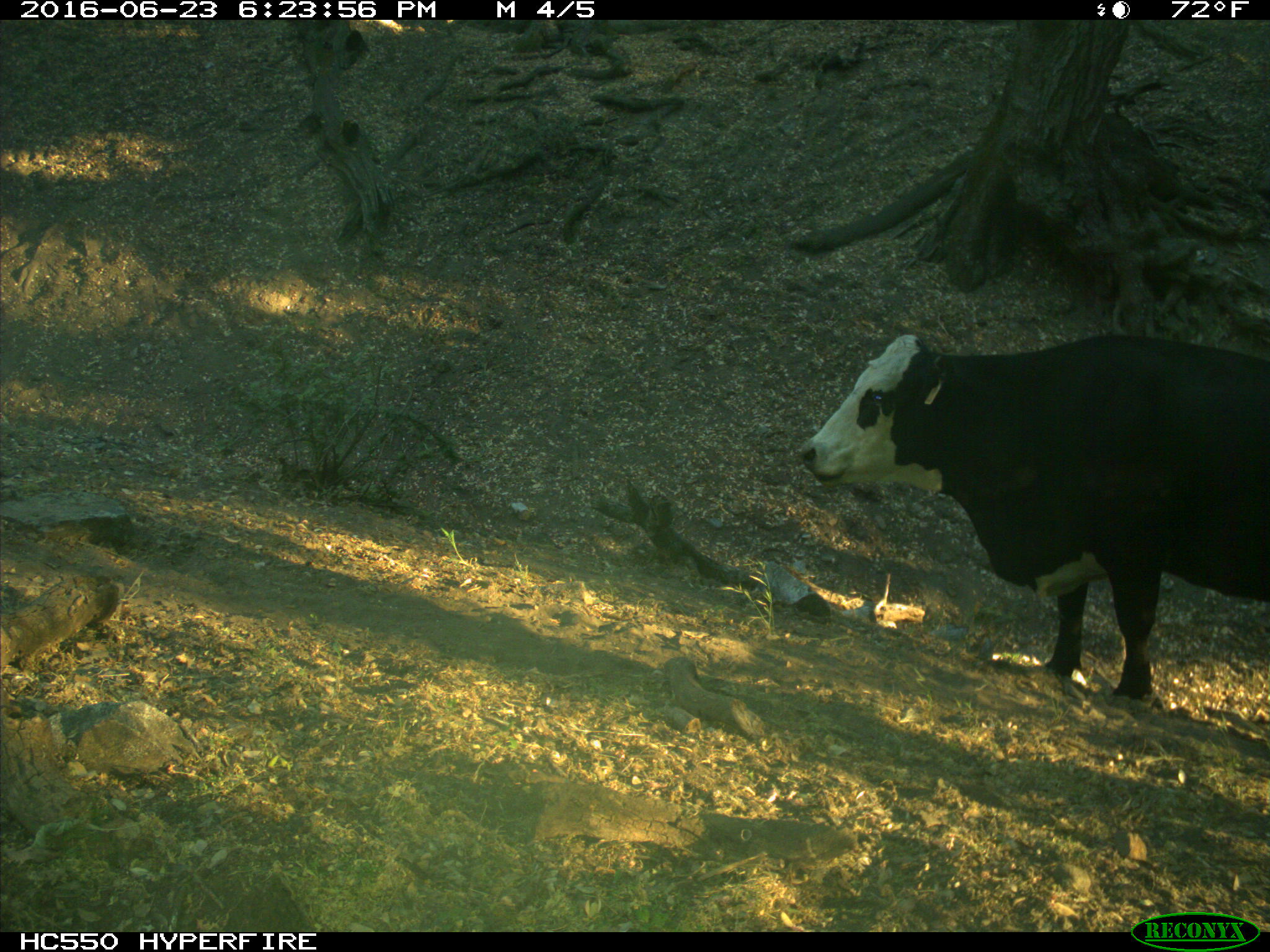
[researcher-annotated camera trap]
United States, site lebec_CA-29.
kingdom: Animalia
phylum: Chordata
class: Mammalia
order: Artiodactyla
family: Bovidae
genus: Bos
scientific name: Bos taurus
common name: domestic cow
Bos taurus (domestic cow).